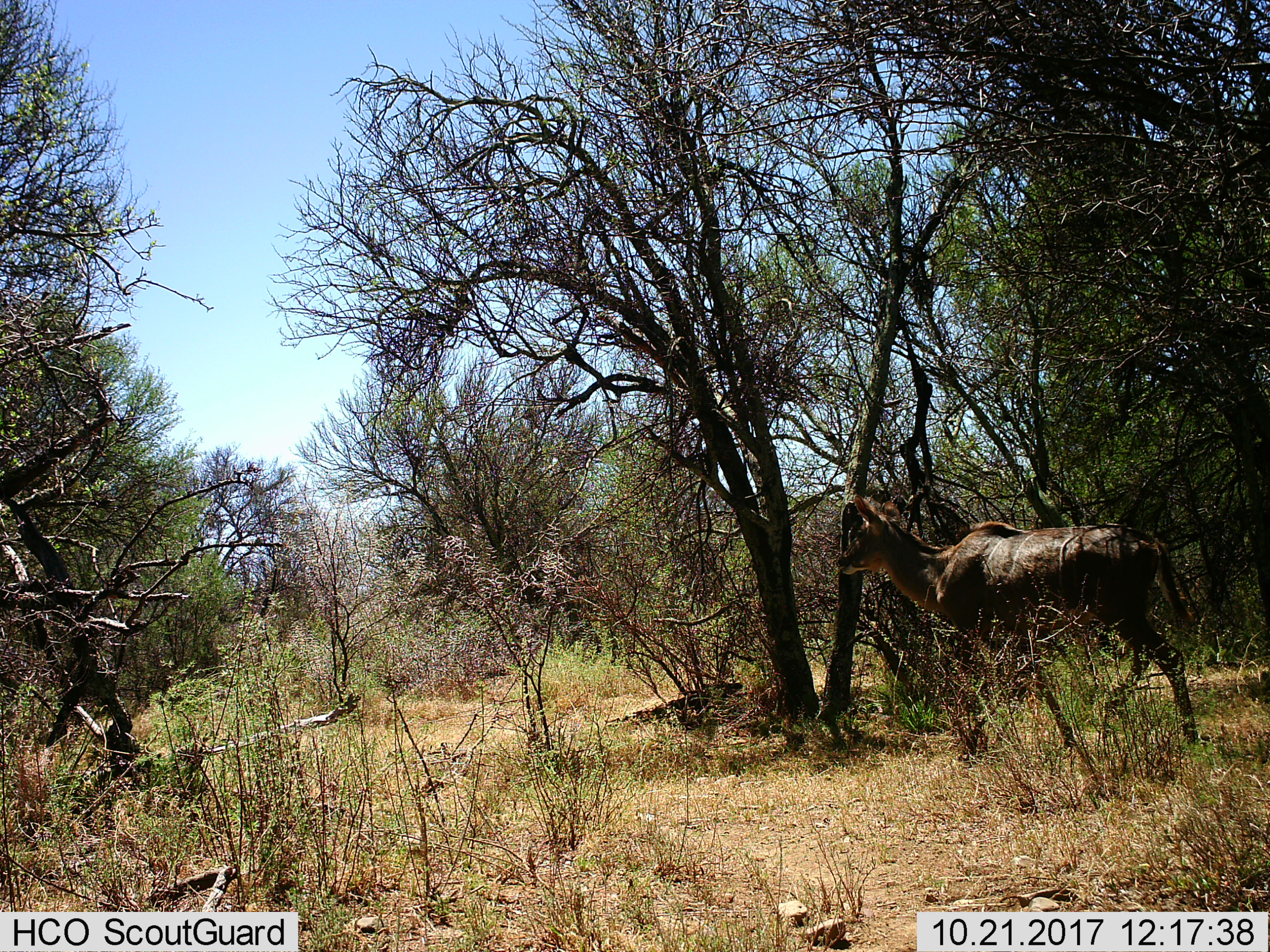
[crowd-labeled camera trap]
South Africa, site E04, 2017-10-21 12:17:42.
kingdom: Animalia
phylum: Chordata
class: Mammalia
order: Artiodactyla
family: Bovidae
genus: Tragelaphus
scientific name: Tragelaphus strepsiceros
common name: greater kudu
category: kudu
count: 1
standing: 11%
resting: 0%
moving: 89%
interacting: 0%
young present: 0%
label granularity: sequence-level